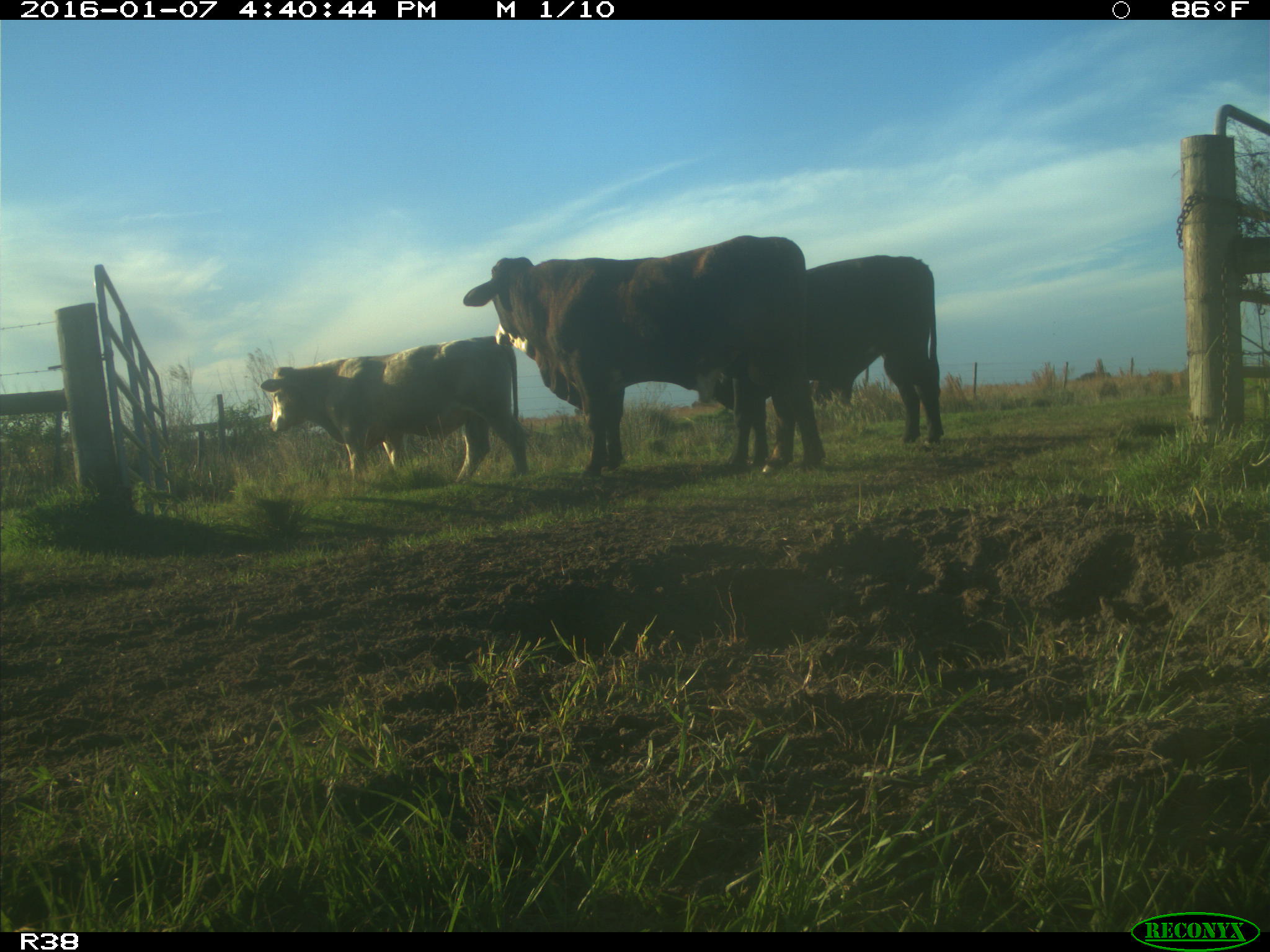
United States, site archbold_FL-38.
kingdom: Animalia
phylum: Chordata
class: Mammalia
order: Artiodactyla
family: Bovidae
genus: Bos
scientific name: Bos taurus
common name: domestic cow